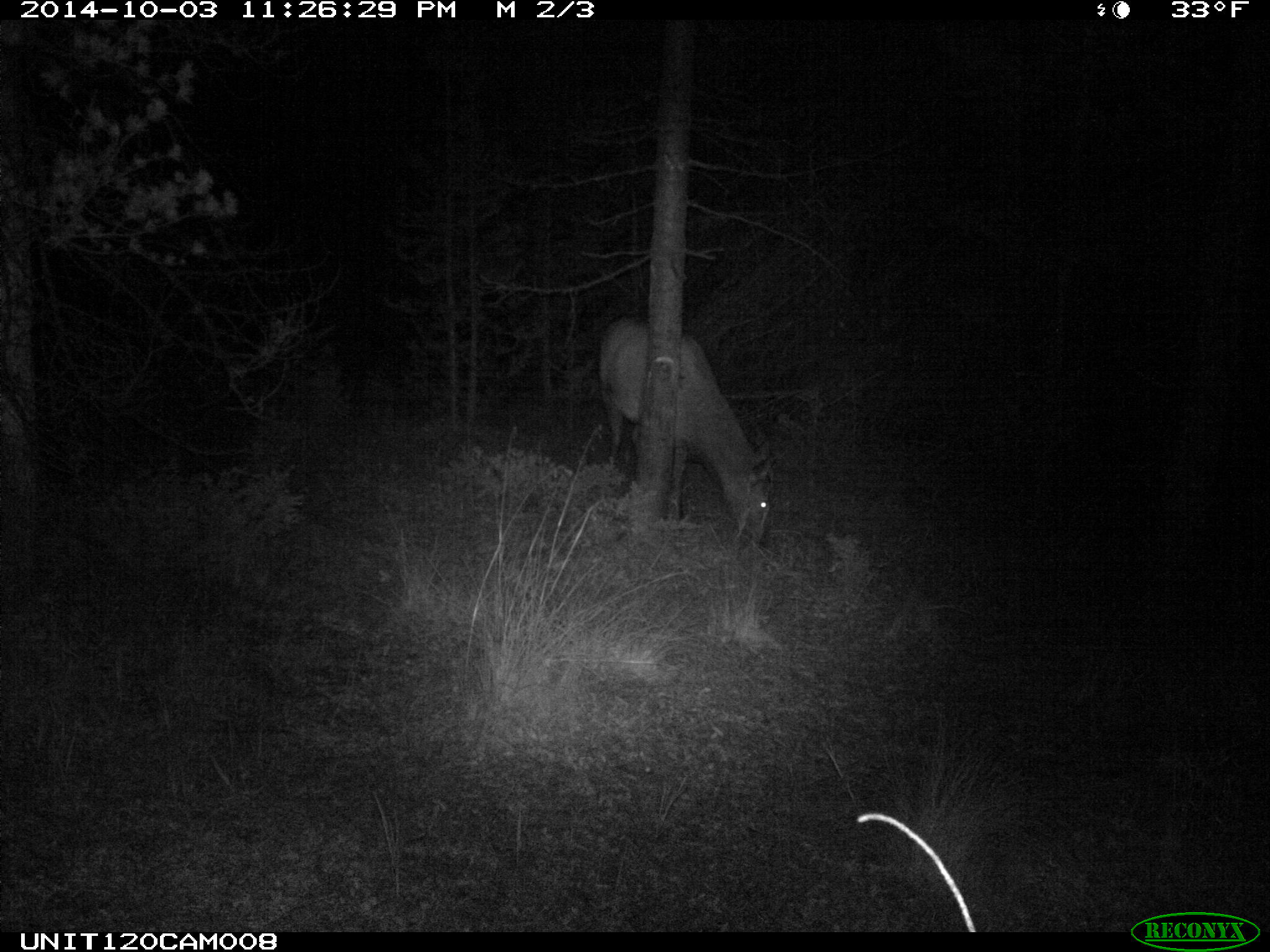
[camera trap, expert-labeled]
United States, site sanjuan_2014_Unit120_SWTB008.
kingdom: Animalia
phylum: Chordata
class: Mammalia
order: Artiodactyla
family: Cervidae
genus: Cervus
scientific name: Cervus elaphus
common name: red deer